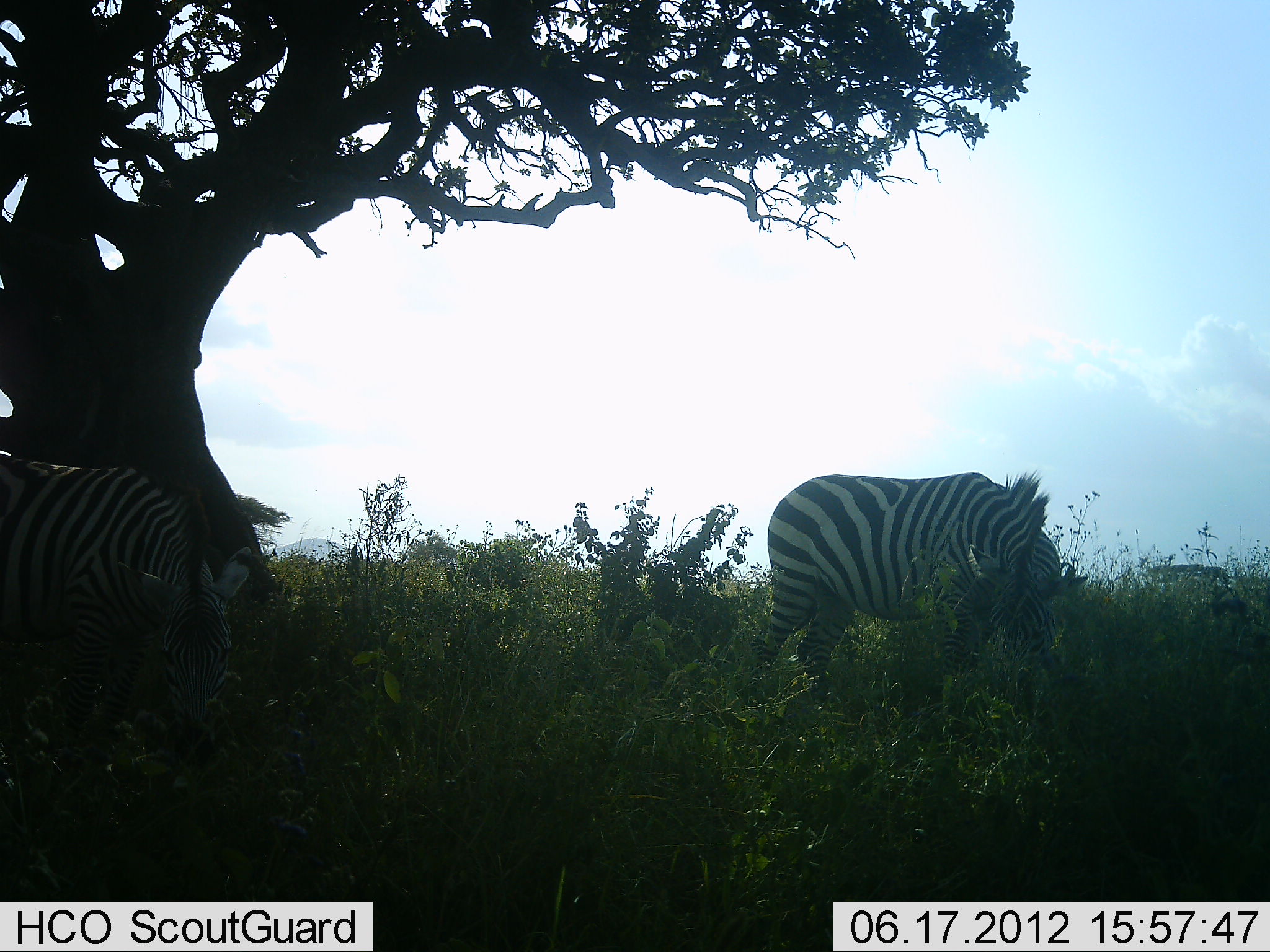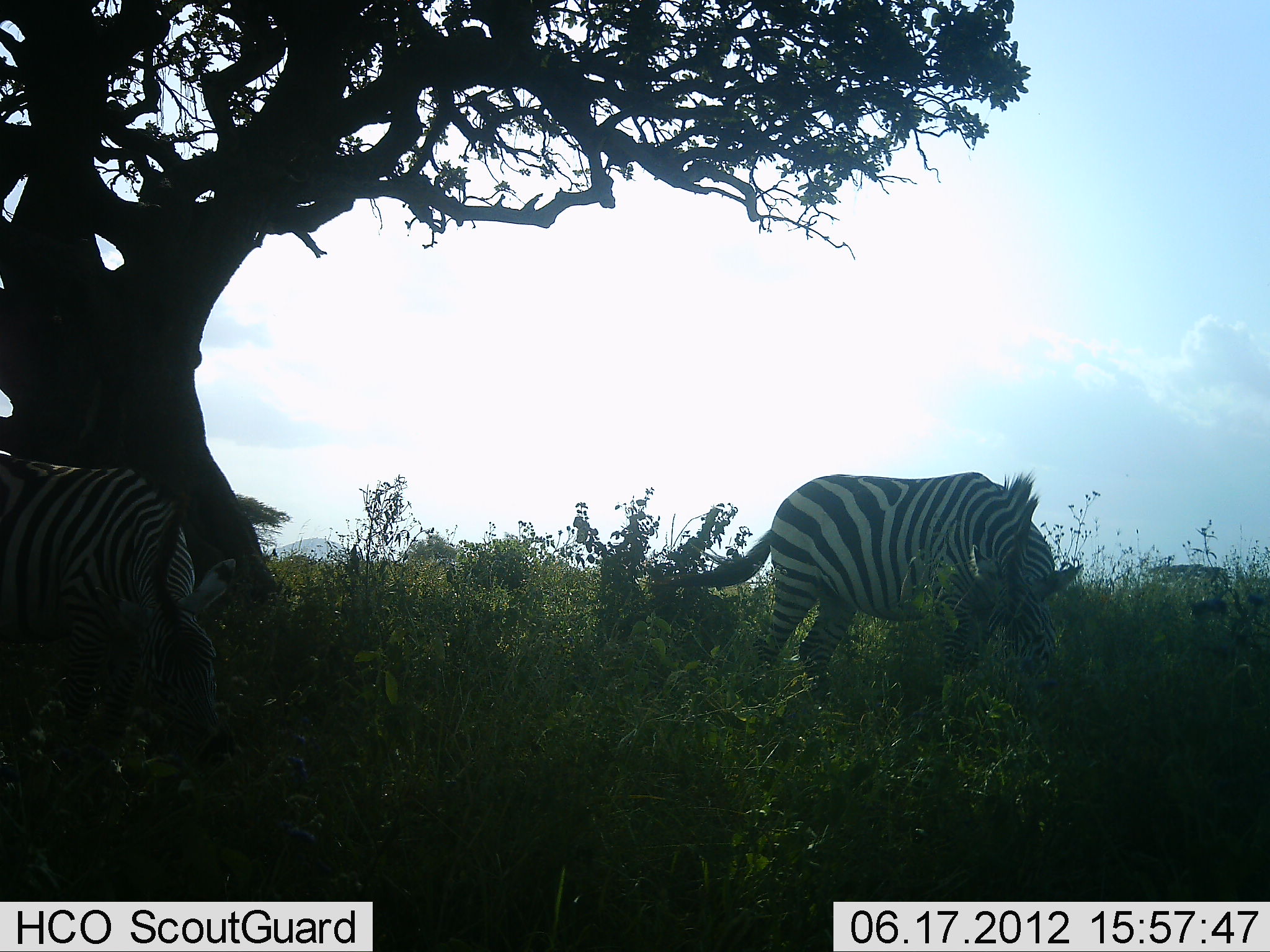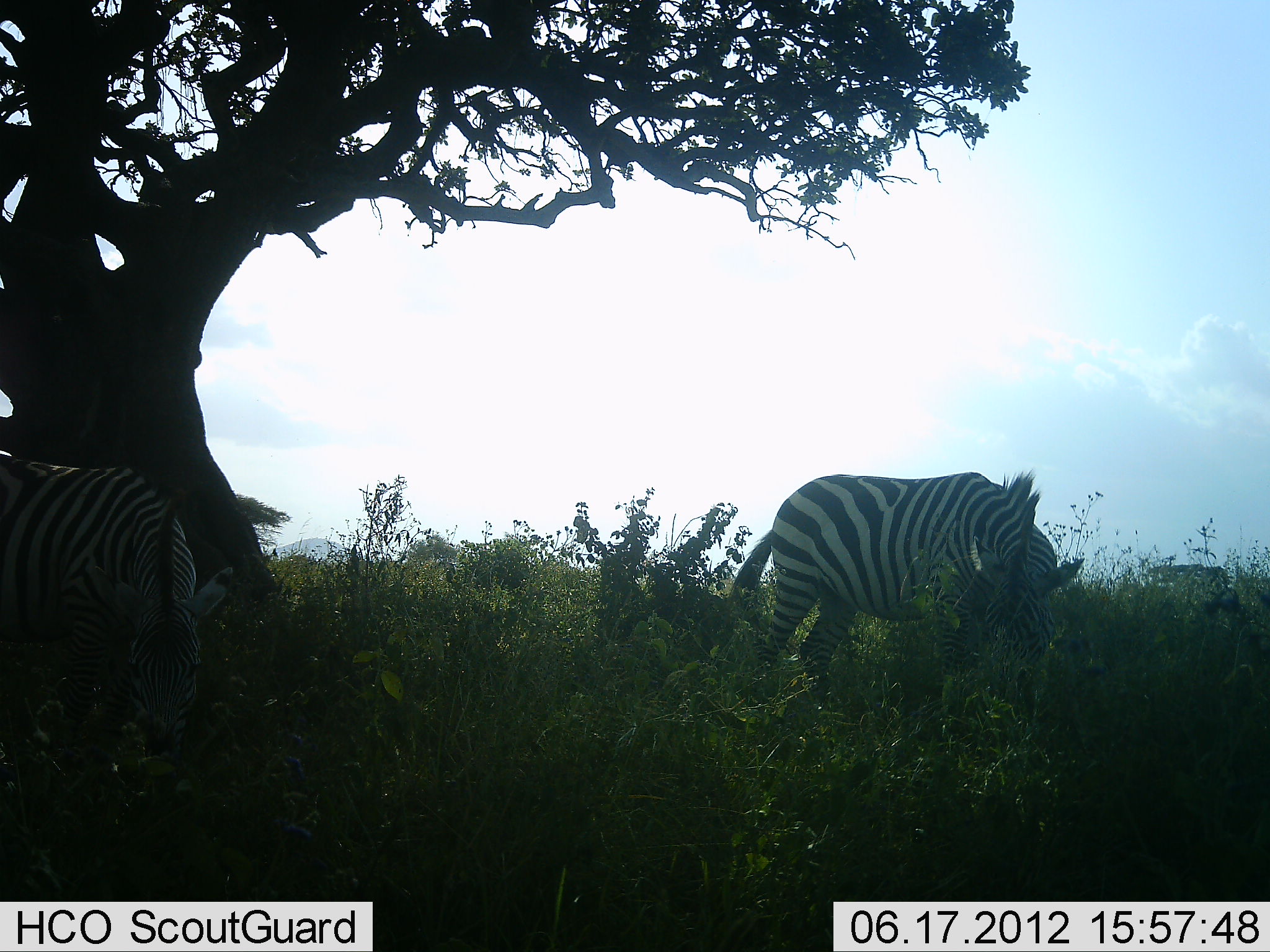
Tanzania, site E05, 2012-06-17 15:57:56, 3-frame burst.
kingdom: Animalia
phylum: Chordata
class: Mammalia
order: Perissodactyla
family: Equidae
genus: Equus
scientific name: Equus quagga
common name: plains zebra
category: zebra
Zebra (plains zebra) (Equus quagga), count 2. Behavior (volunteer vote fractions): standing 20%, resting 0%, moving 0%, interacting 0%. Young present (vote fraction): 0%. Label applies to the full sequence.